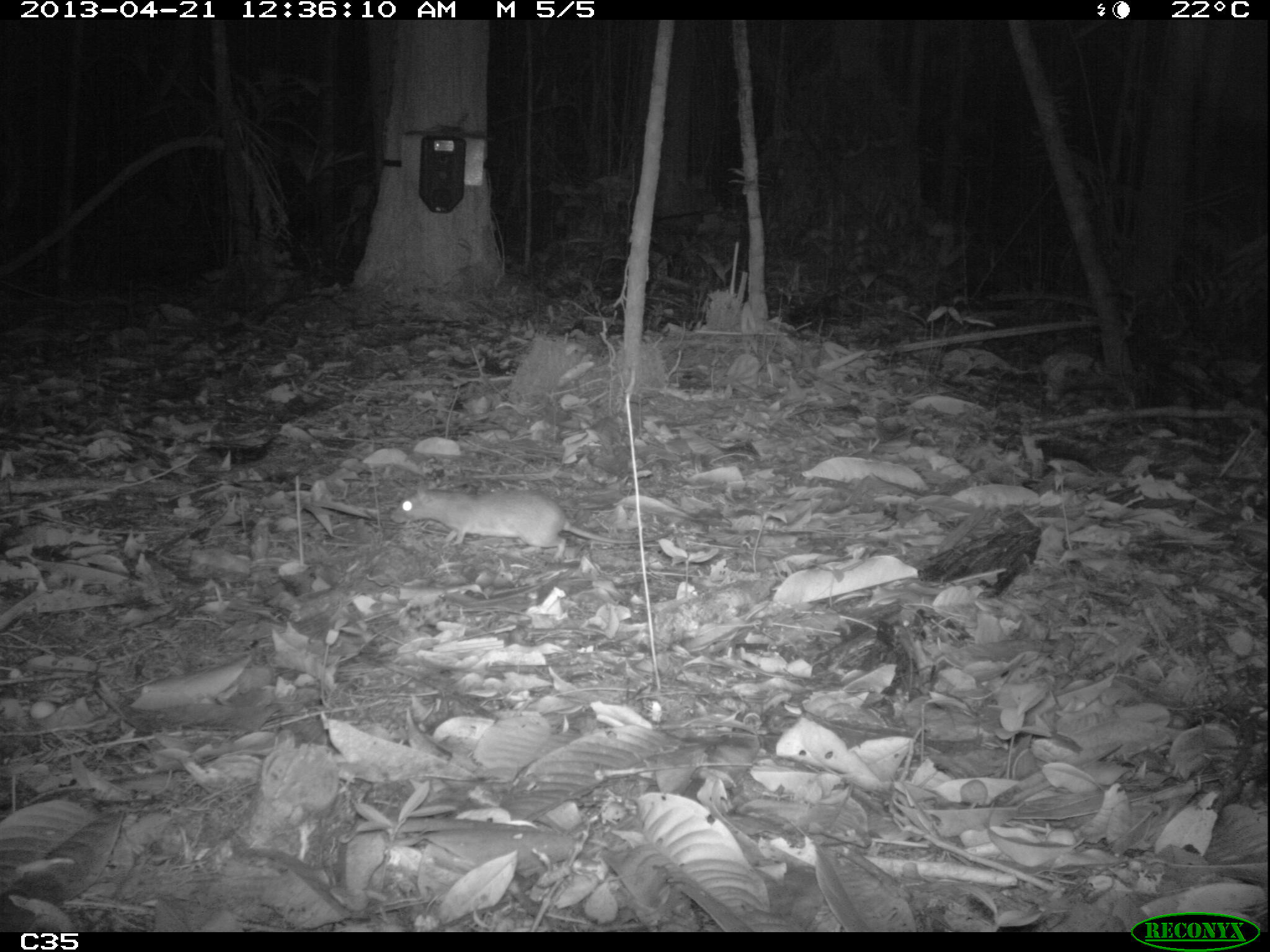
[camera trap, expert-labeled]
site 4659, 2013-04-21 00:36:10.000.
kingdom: Animalia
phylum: Chordata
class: Mammalia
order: Rodentia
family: Muridae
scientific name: Muridae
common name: mice, rats, and gerbils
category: unknown mouse or rat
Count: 1.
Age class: adult.